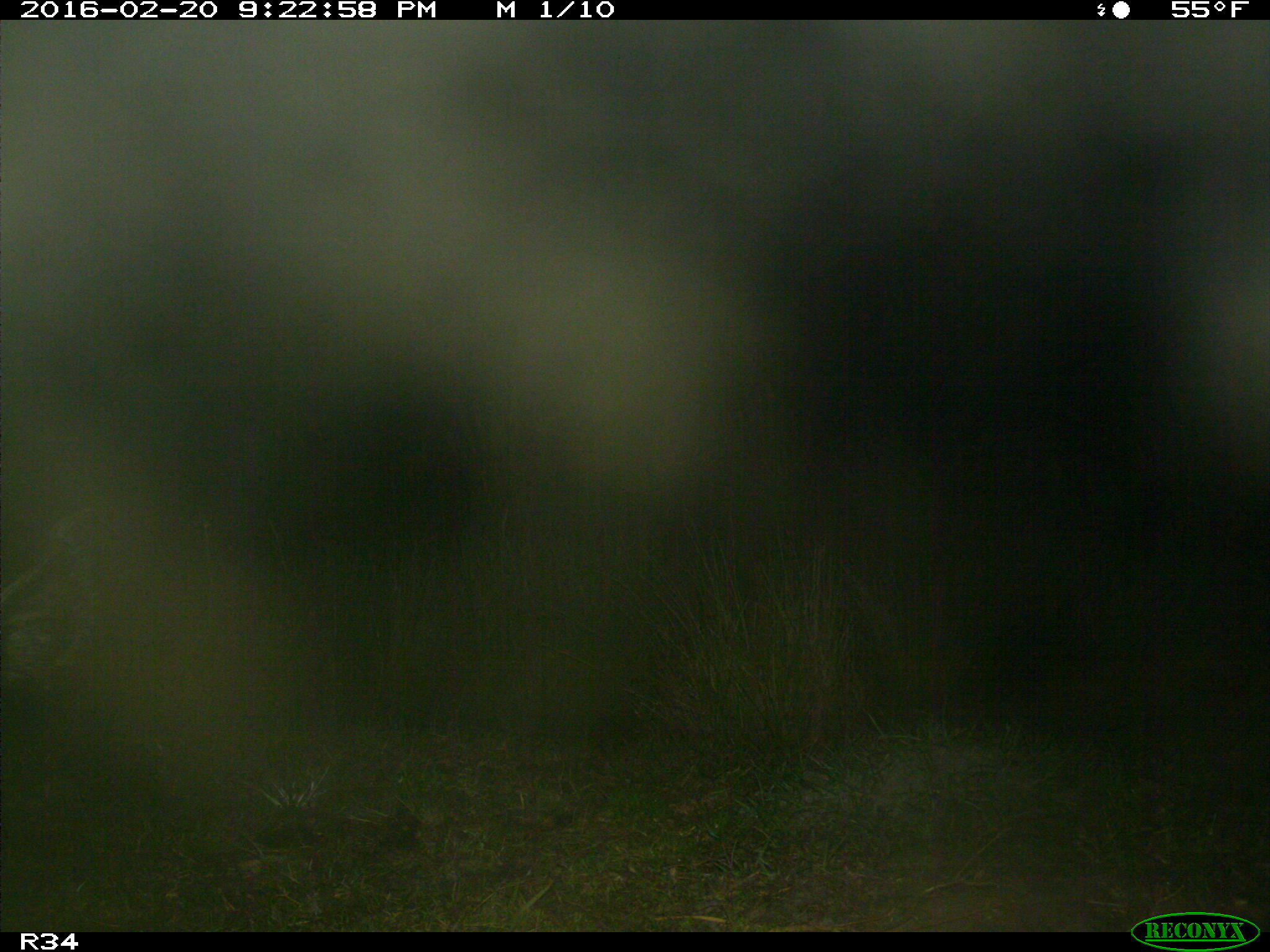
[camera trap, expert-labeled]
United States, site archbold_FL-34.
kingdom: Animalia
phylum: Chordata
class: Mammalia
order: Artiodactyla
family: Suidae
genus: Sus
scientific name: Sus scrofa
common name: wild boar